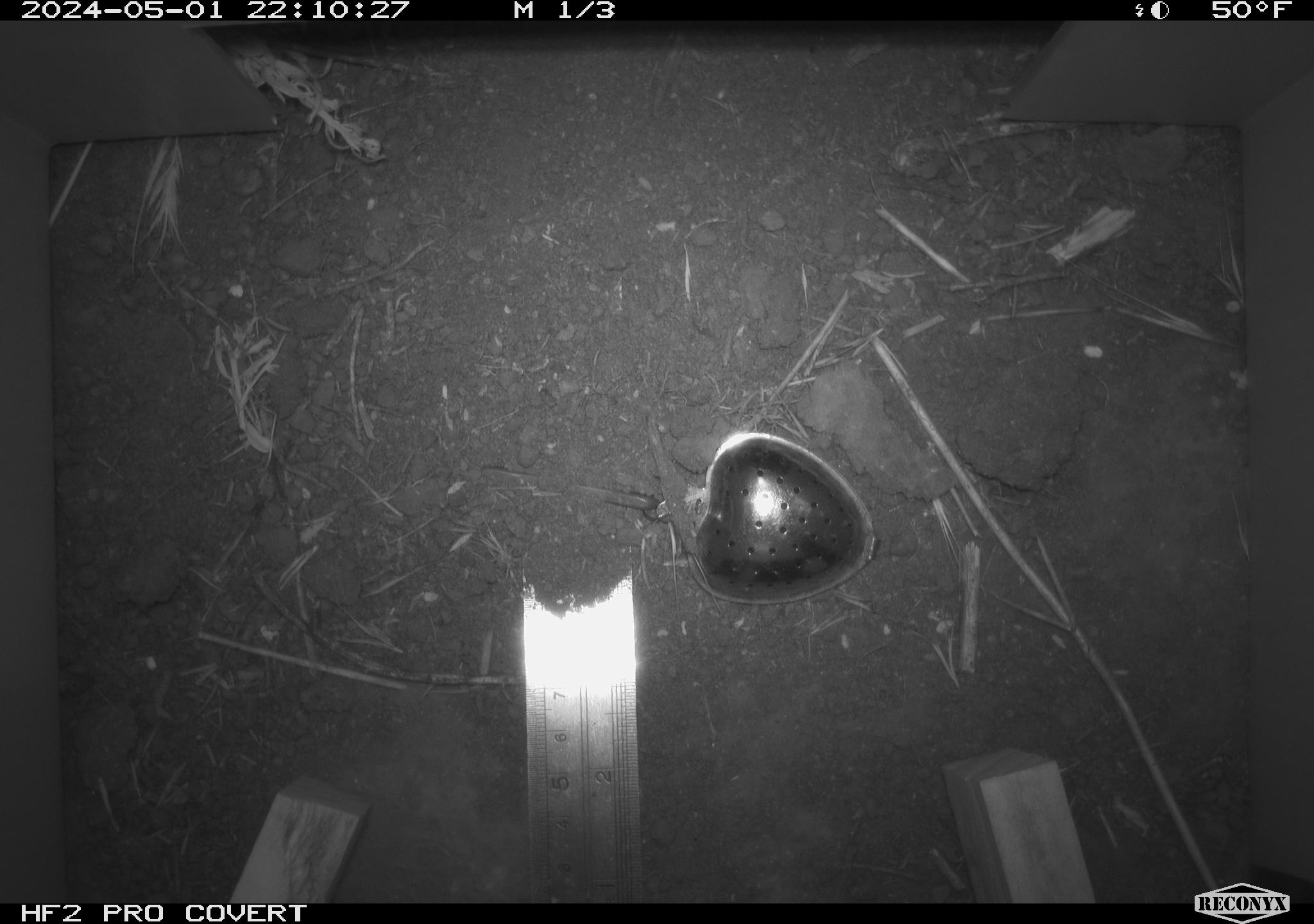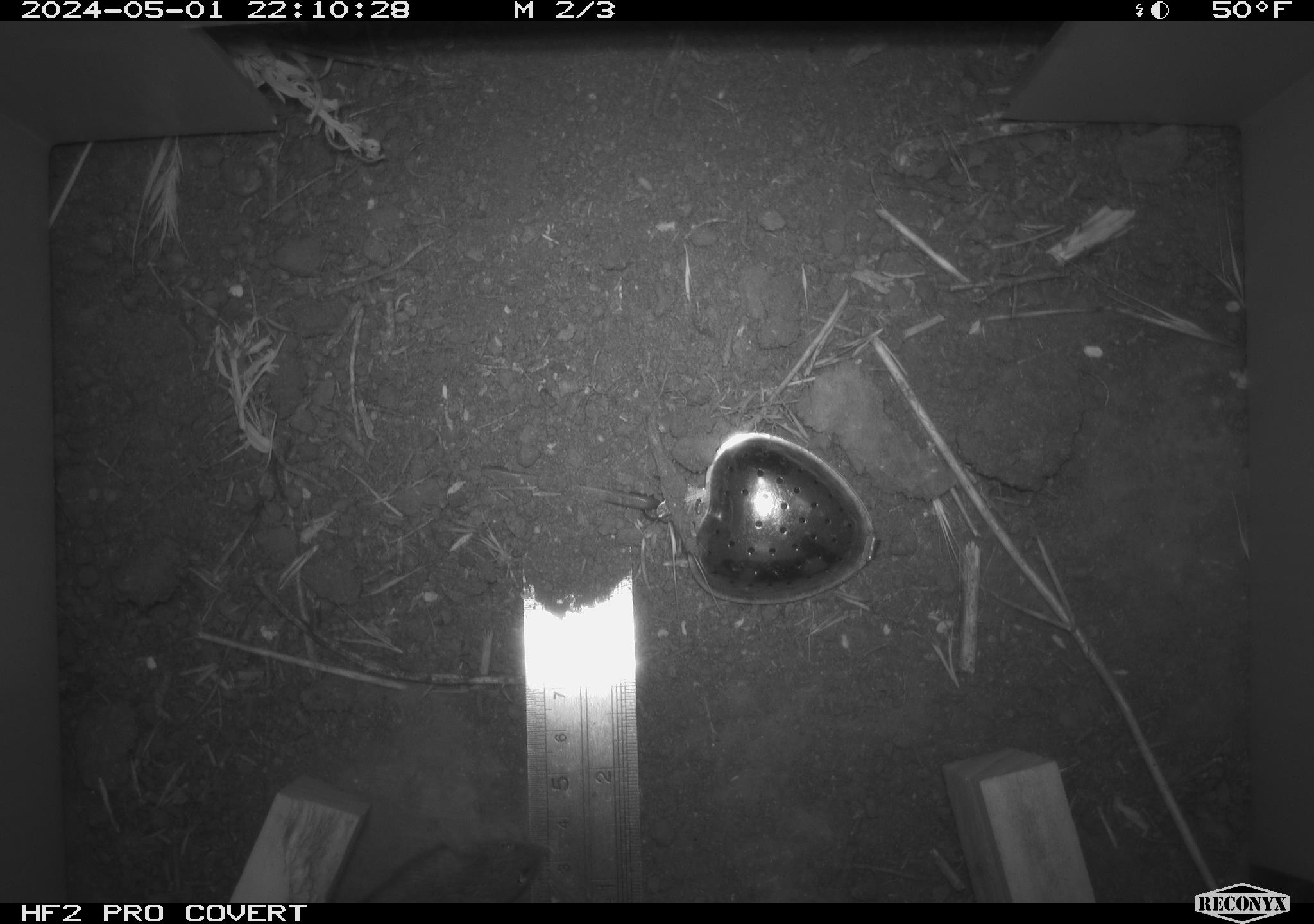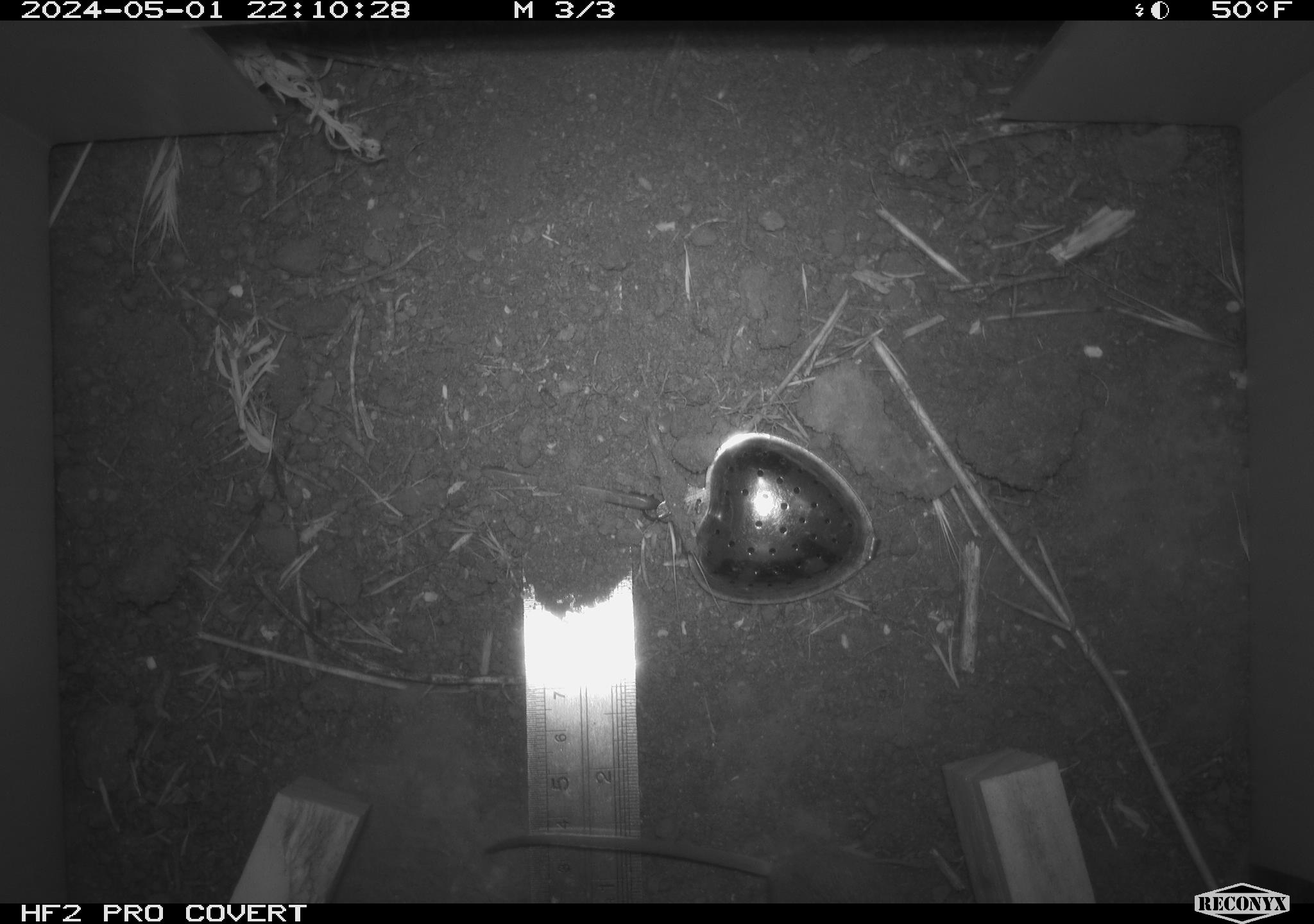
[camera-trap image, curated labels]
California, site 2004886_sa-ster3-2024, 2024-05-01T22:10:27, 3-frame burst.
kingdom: Animalia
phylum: Chordata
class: Mammalia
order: Rodentia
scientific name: Rodentia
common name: mouse species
Mouse species (Rodentia).